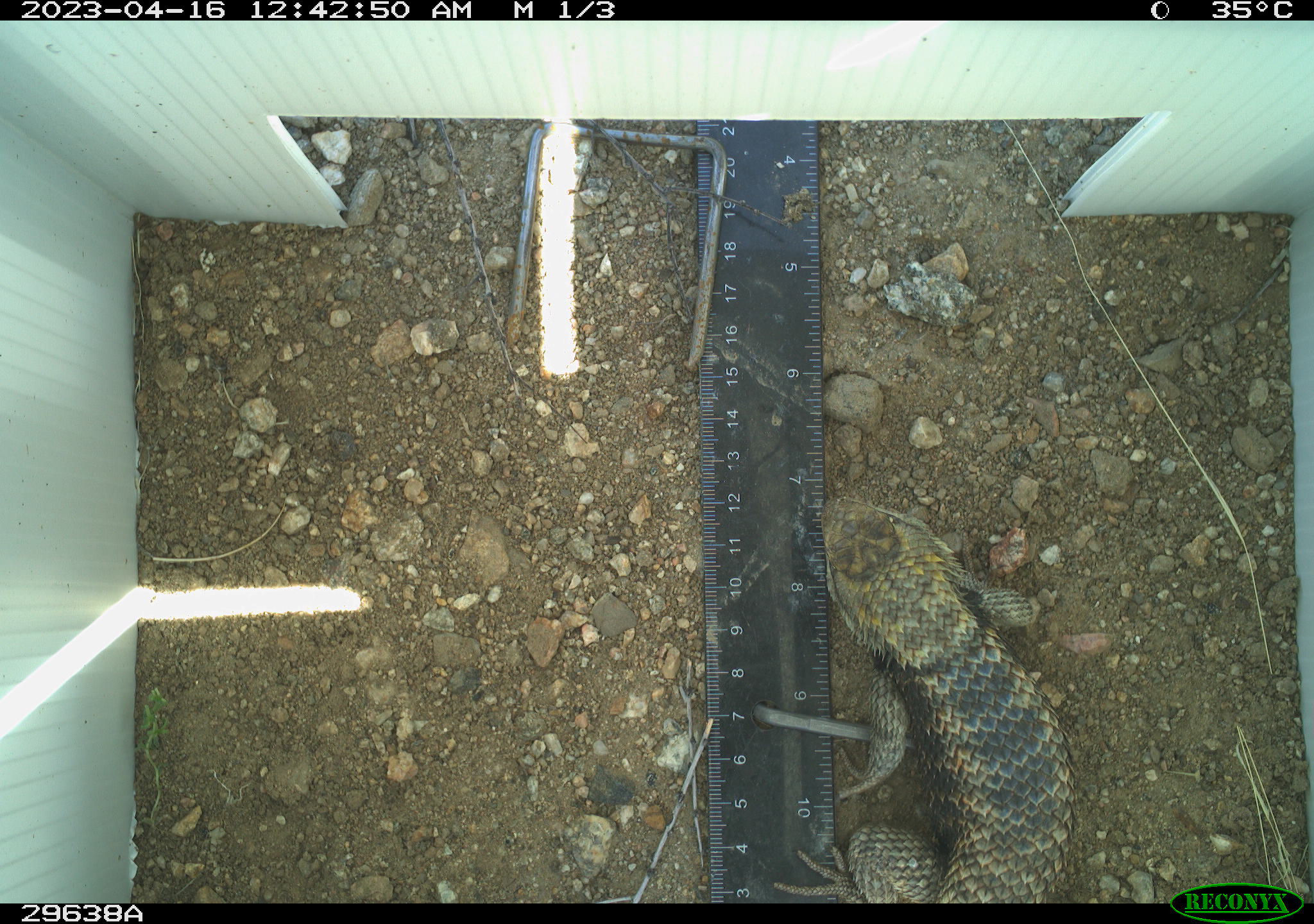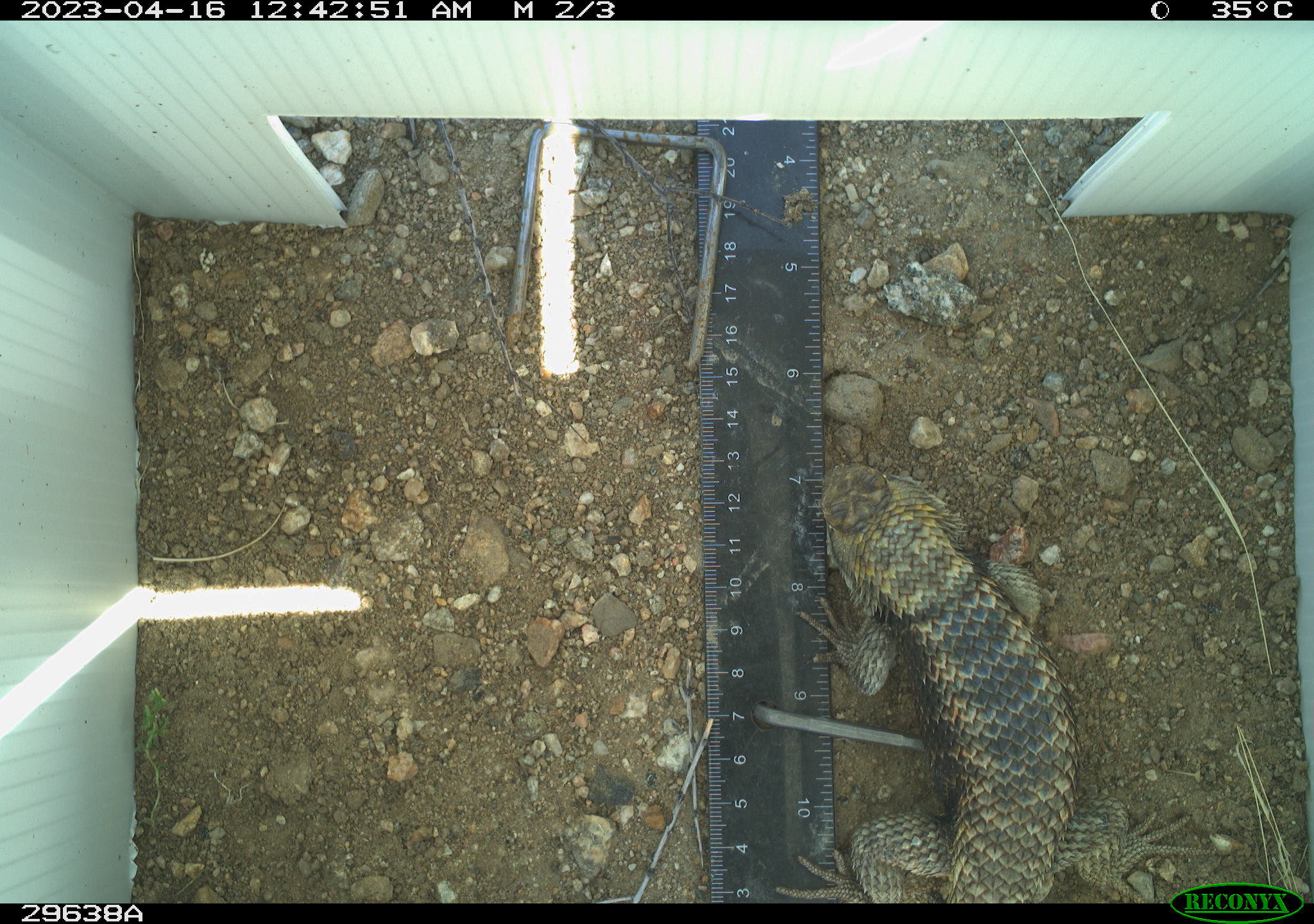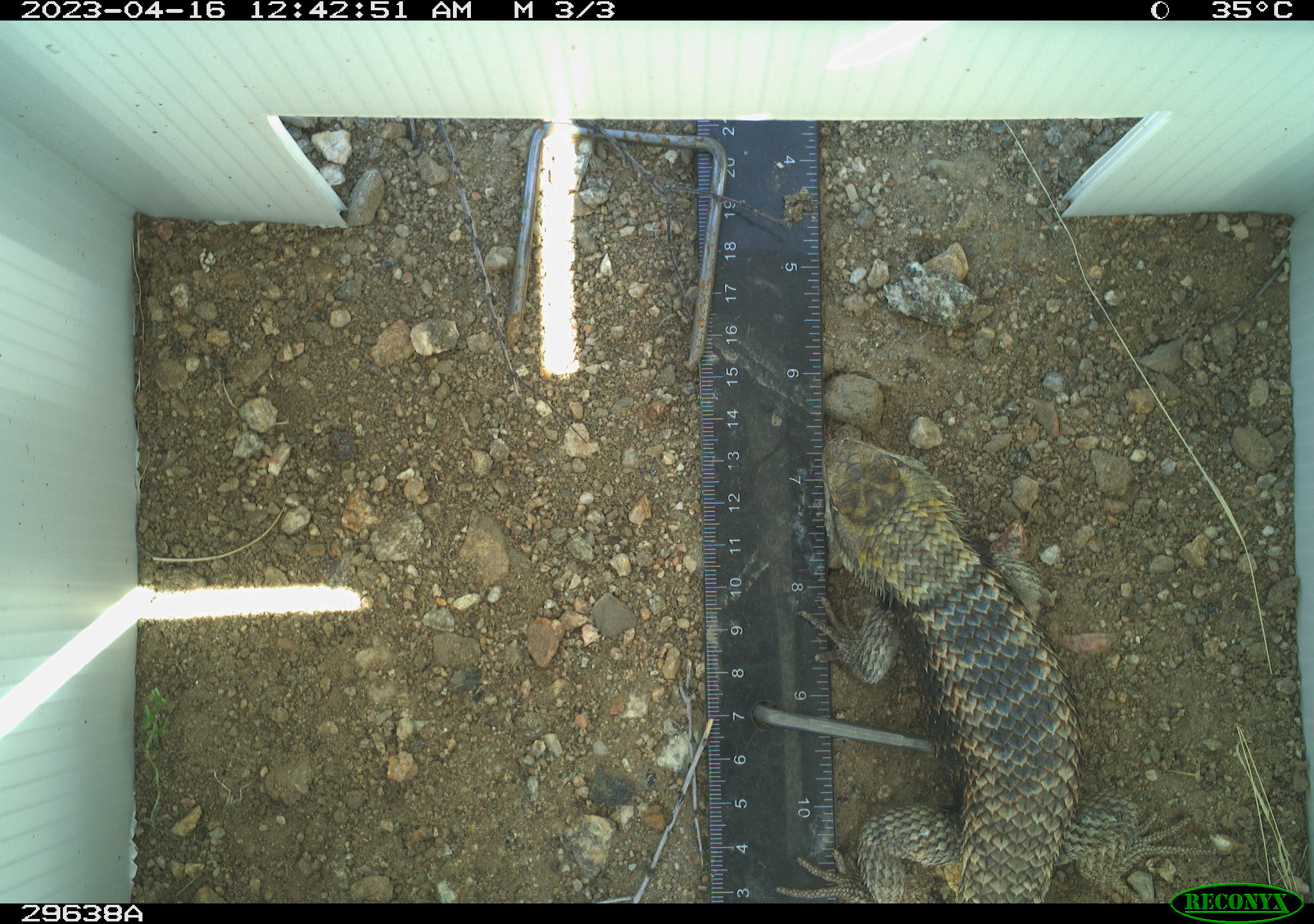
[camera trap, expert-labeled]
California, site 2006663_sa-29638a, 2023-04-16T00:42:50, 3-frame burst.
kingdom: Animalia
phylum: Chordata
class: Reptilia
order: Squamata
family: Phrynosomatidae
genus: Sceloporus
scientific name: Sceloporus uniformis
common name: yellow-backed spiny lizard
Yellow-backed spiny lizard (Sceloporus uniformis).